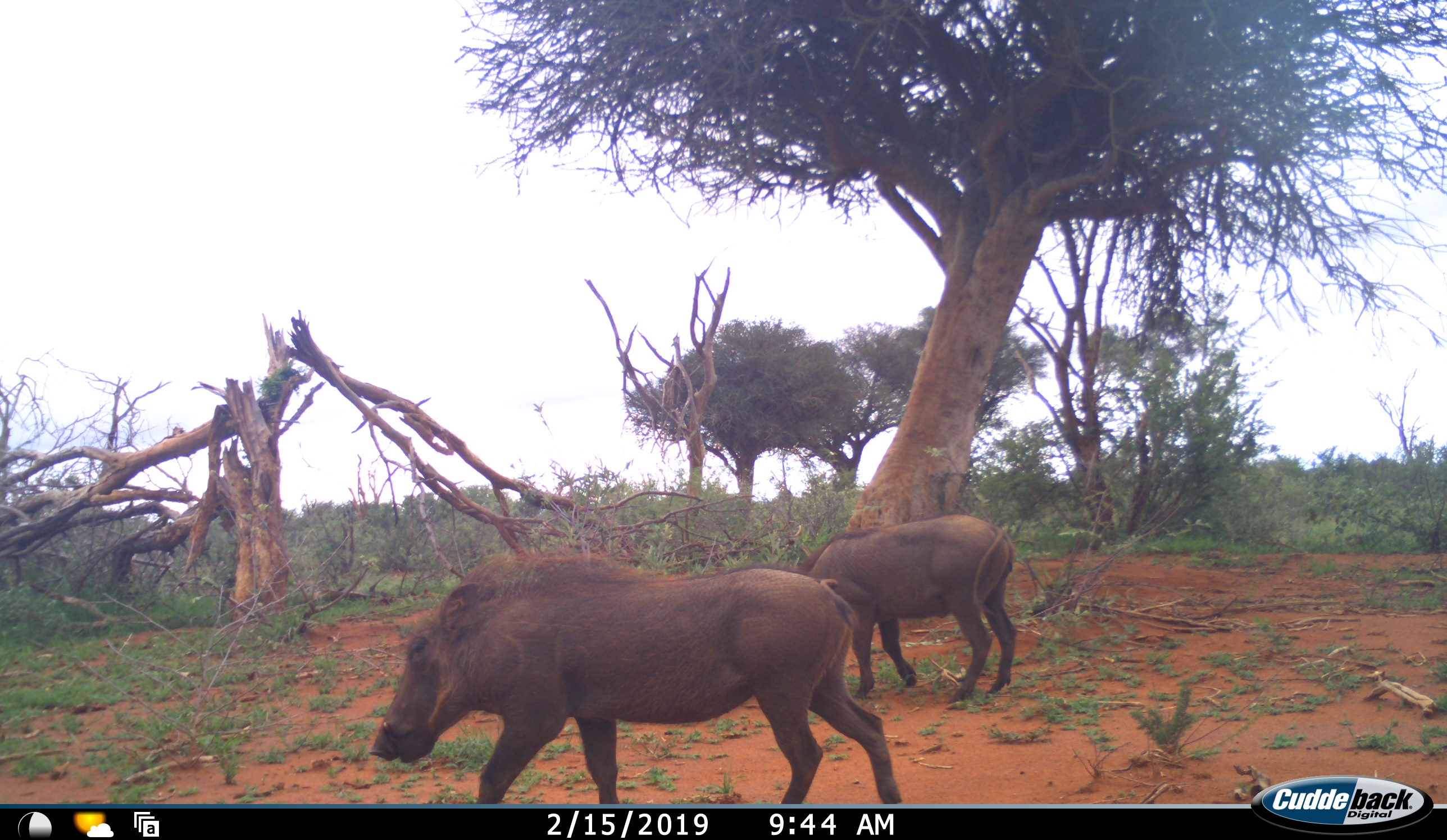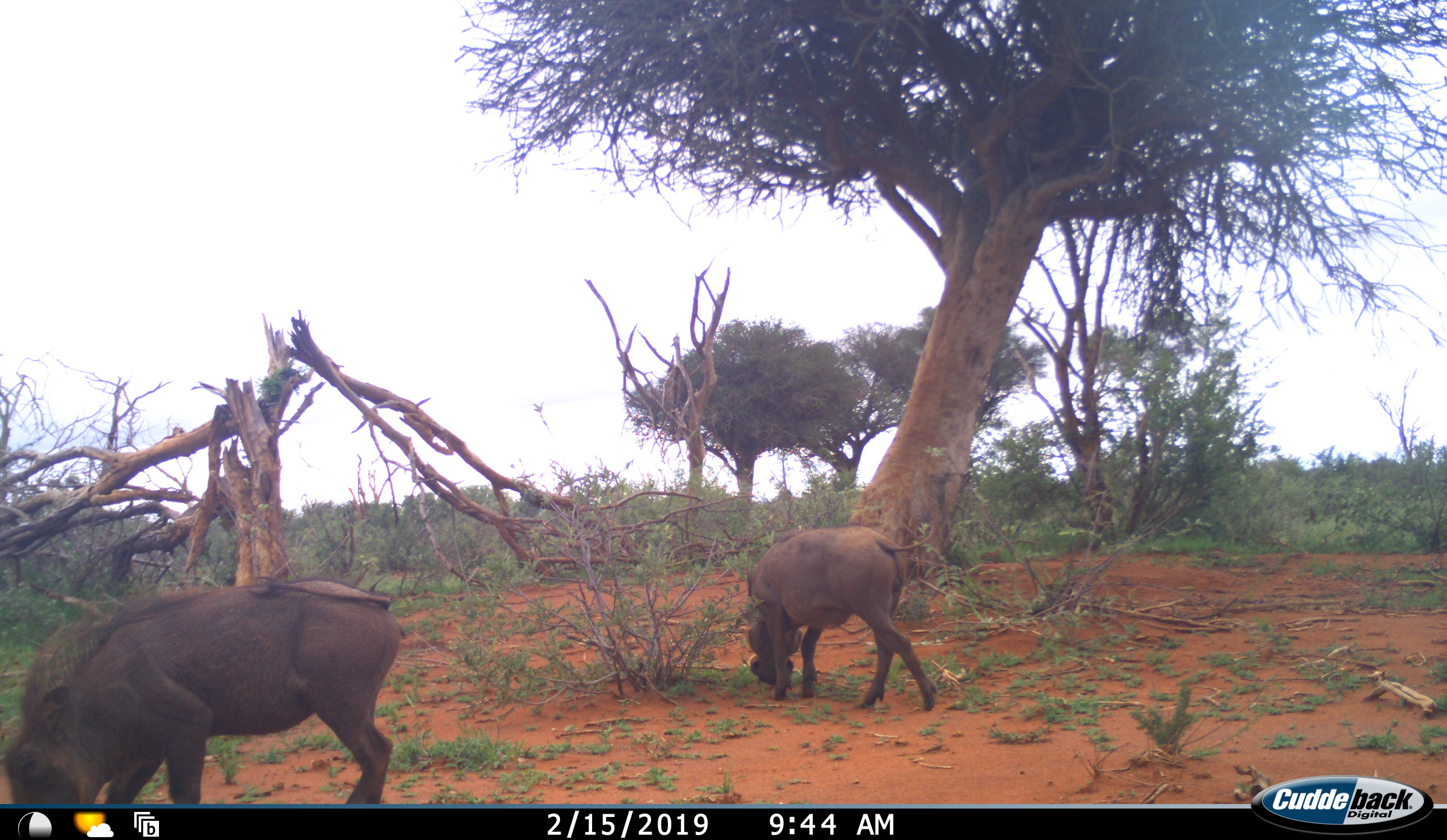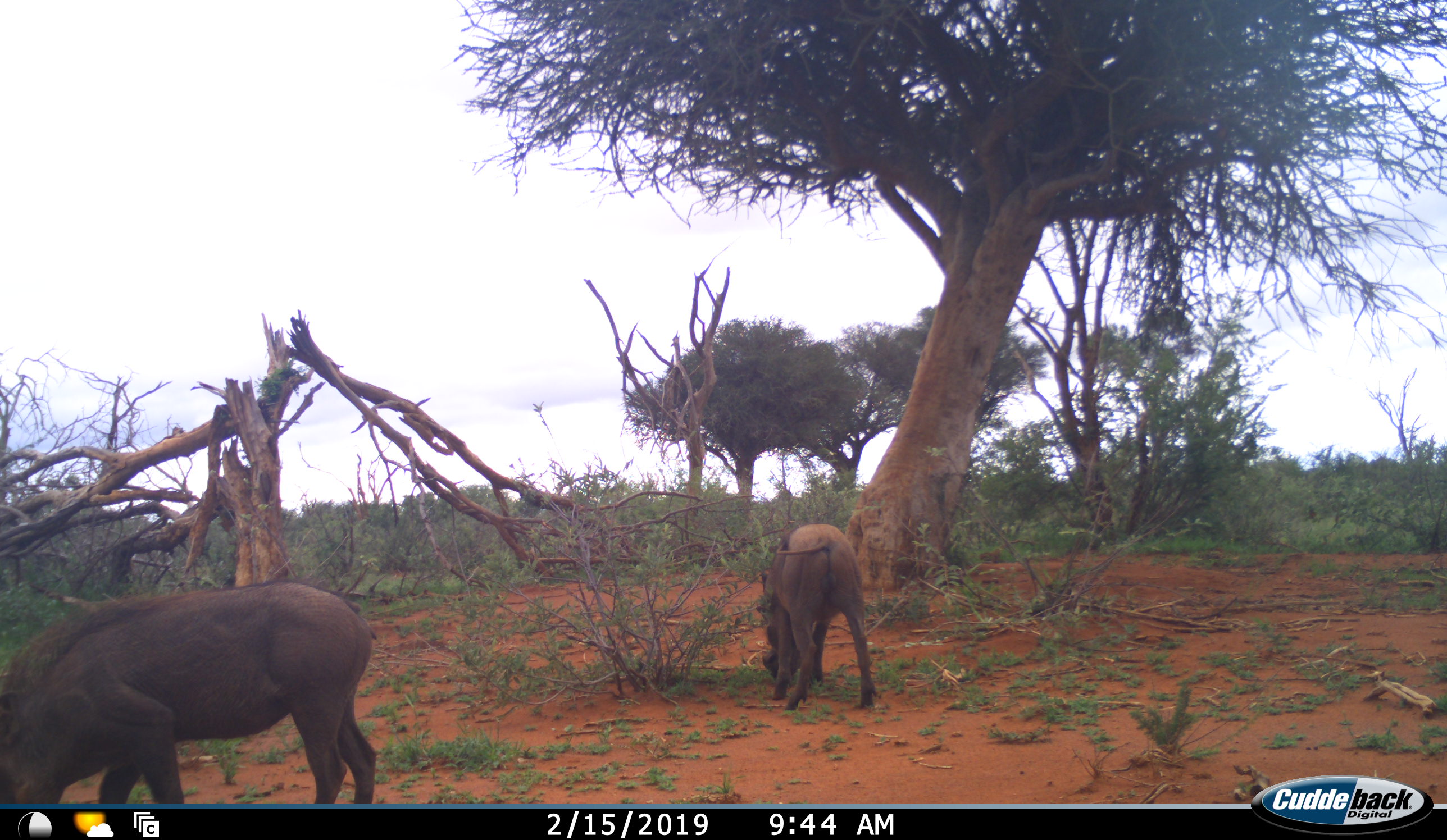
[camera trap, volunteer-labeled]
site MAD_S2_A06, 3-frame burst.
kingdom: Animalia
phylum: Chordata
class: Mammalia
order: Artiodactyla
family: Suidae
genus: Phacochoerus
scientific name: Phacochoerus africanus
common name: warthog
Warthog (Phacochoerus africanus), count 2. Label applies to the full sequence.